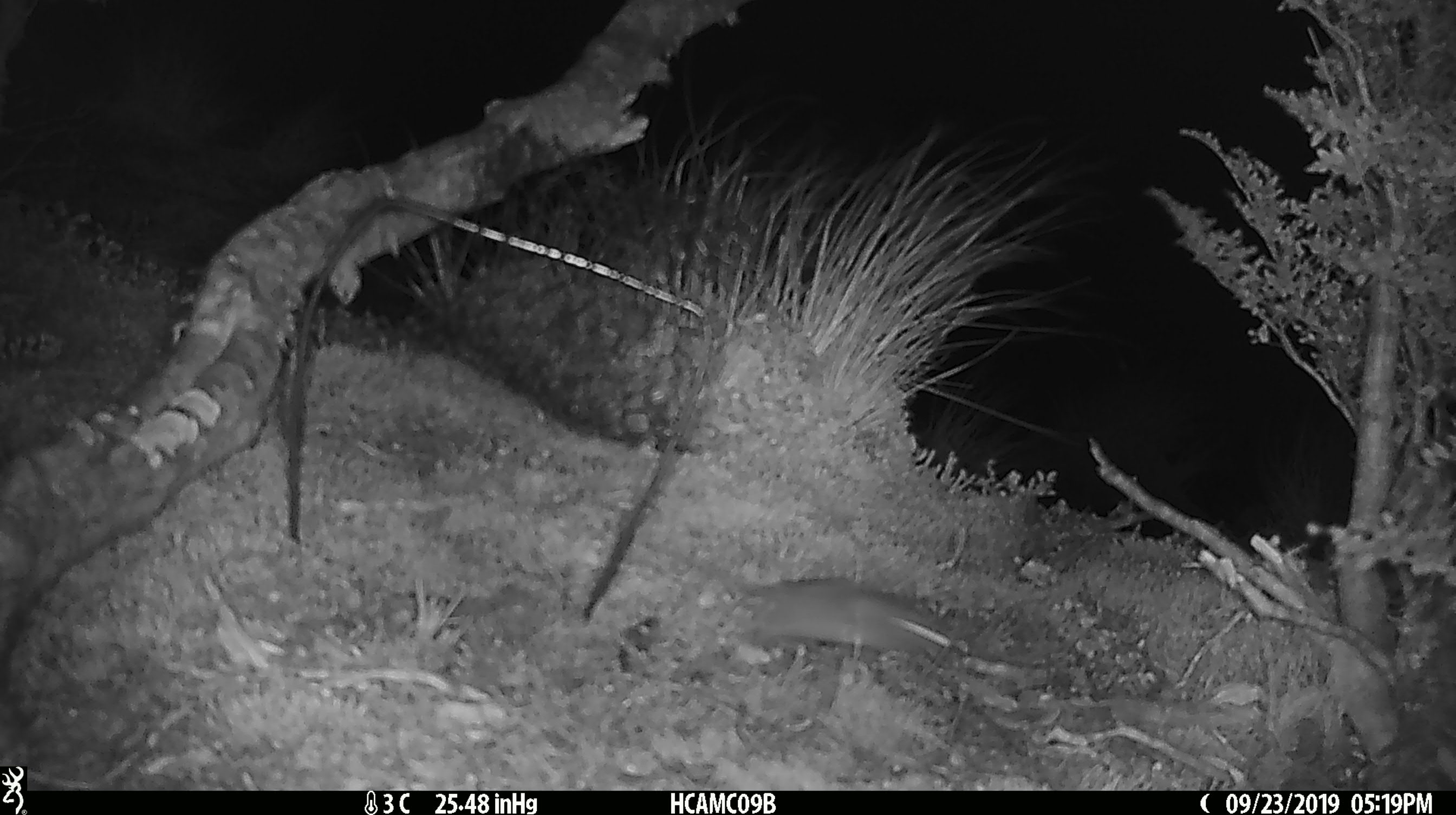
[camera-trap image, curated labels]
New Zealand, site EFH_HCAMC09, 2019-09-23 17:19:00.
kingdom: Animalia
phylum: Chordata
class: Mammalia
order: Rodentia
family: Muridae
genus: Mus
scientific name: Mus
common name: mouse